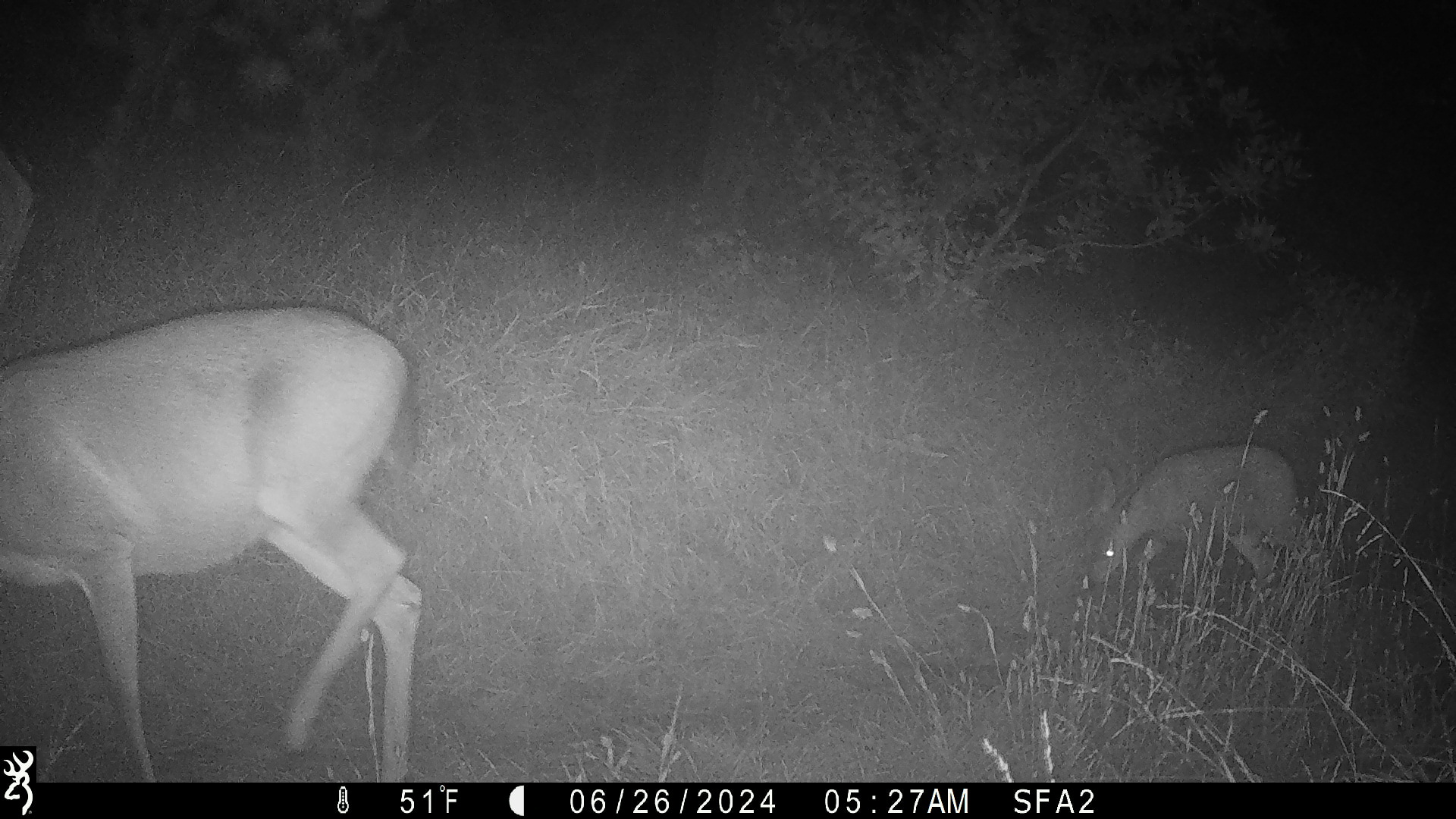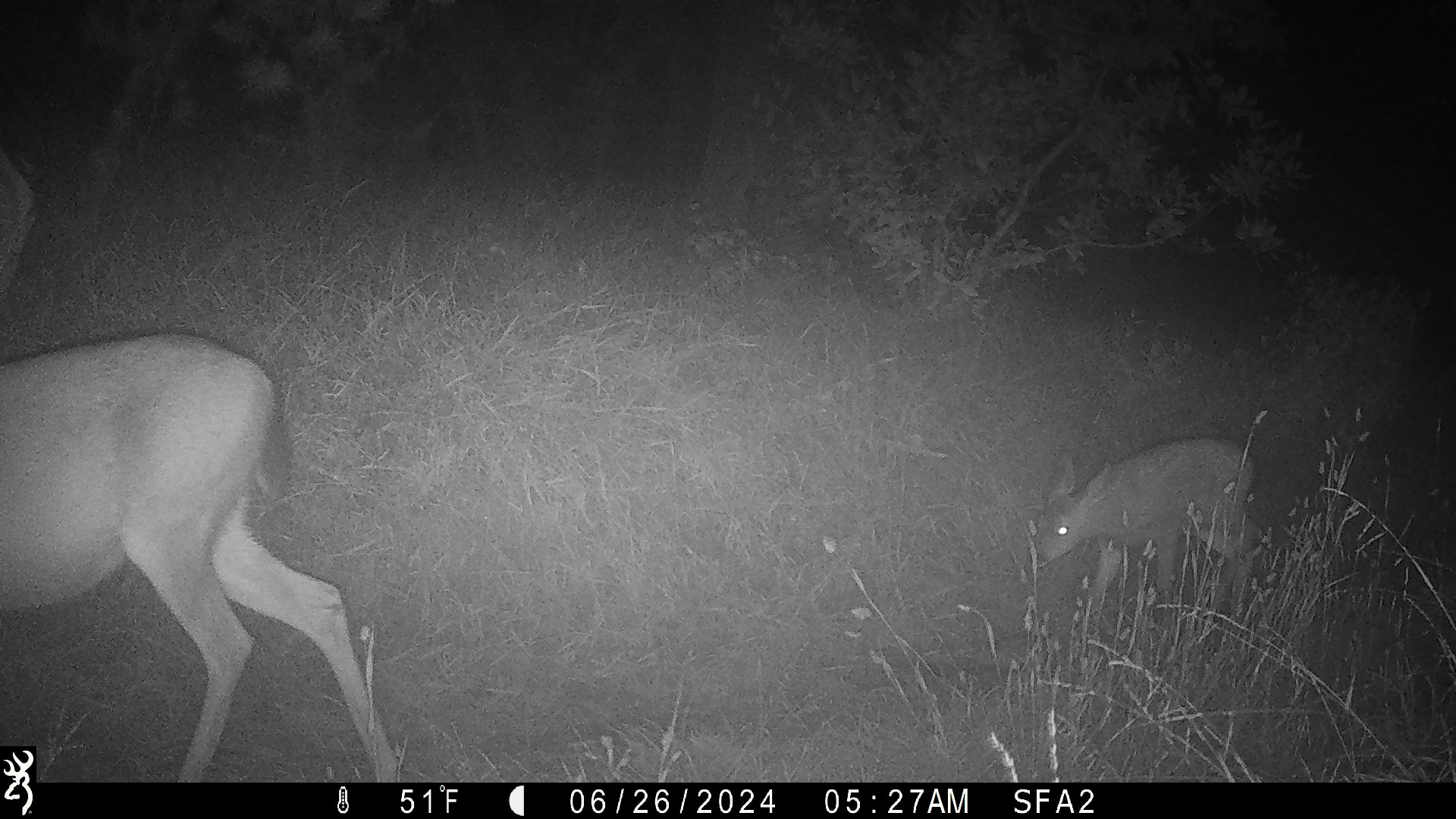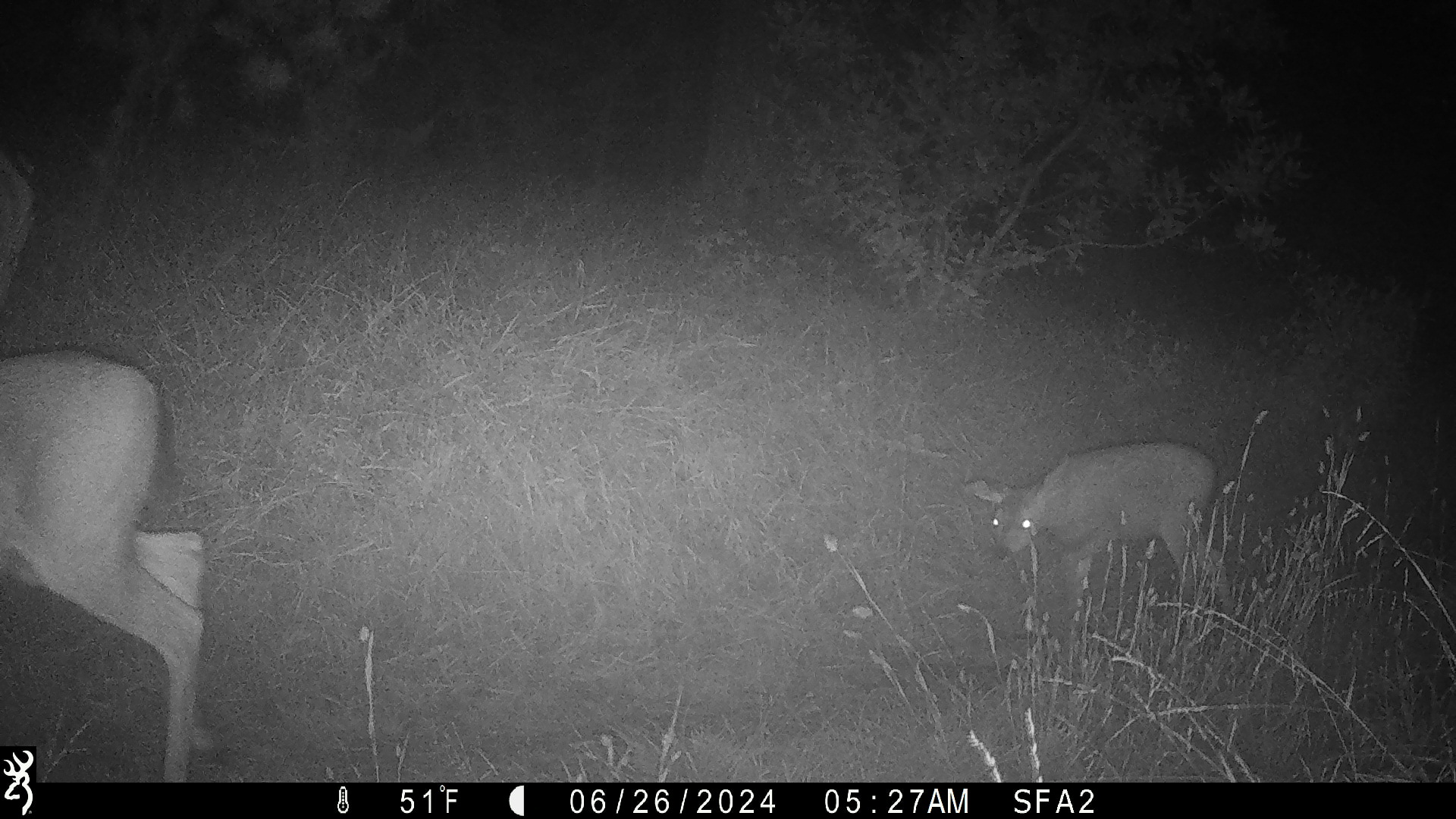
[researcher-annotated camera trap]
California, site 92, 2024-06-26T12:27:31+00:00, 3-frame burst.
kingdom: Animalia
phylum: Chordata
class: Mammalia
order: Artiodactyla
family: Cervidae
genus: Odocoileus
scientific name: Odocoileus hemionus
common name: mule deer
Mule deer (Odocoileus hemionus).